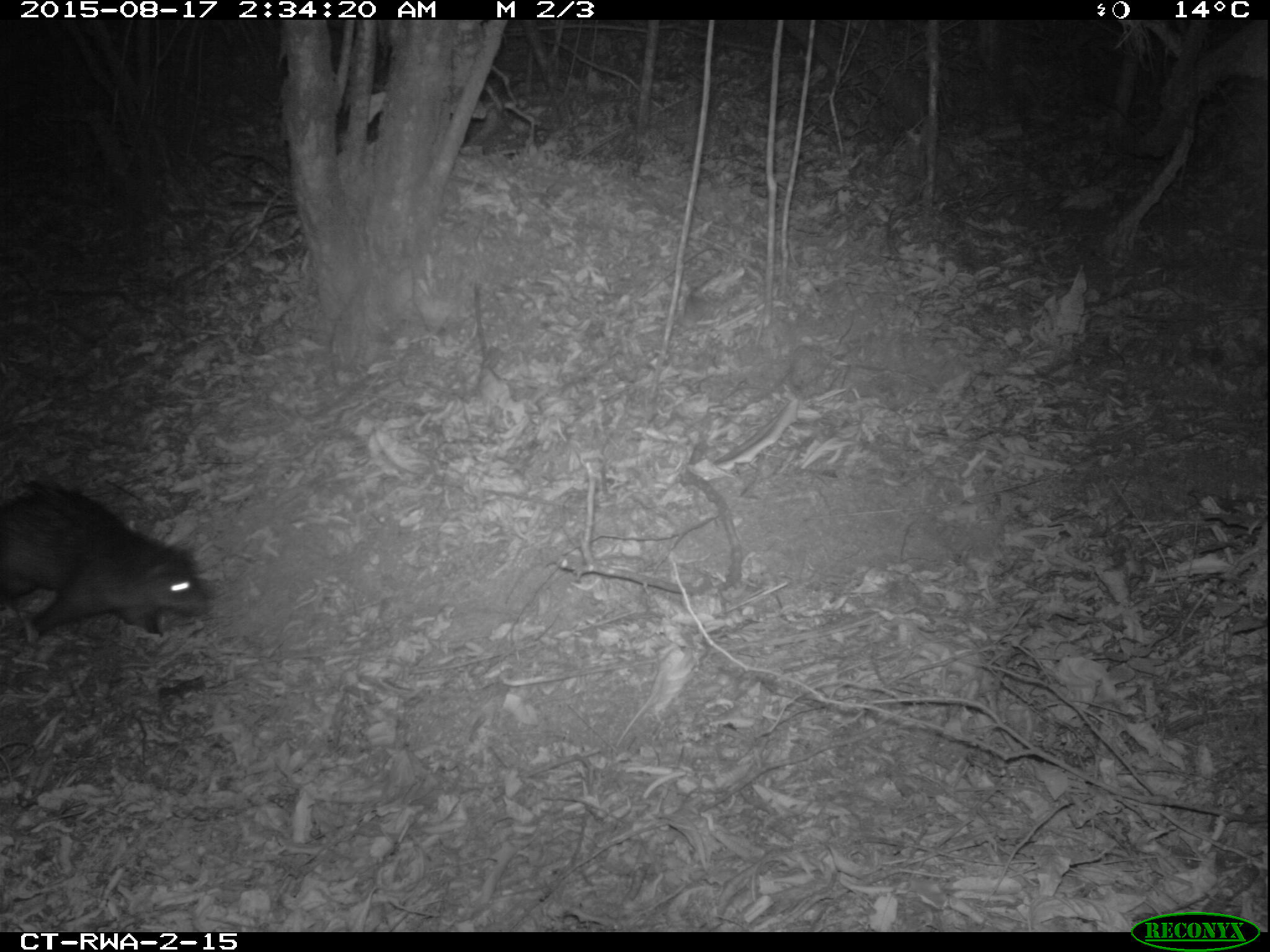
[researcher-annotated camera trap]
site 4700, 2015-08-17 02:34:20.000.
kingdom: Animalia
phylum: Chordata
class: Mammalia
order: Rodentia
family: Hystricidae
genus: Atherurus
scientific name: Atherurus africanus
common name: african brush-tailed porcupine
Atherurus africanus (african brush-tailed porcupine), count 1.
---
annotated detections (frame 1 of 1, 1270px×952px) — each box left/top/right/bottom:
atherurus africanus: 0/482/211/637